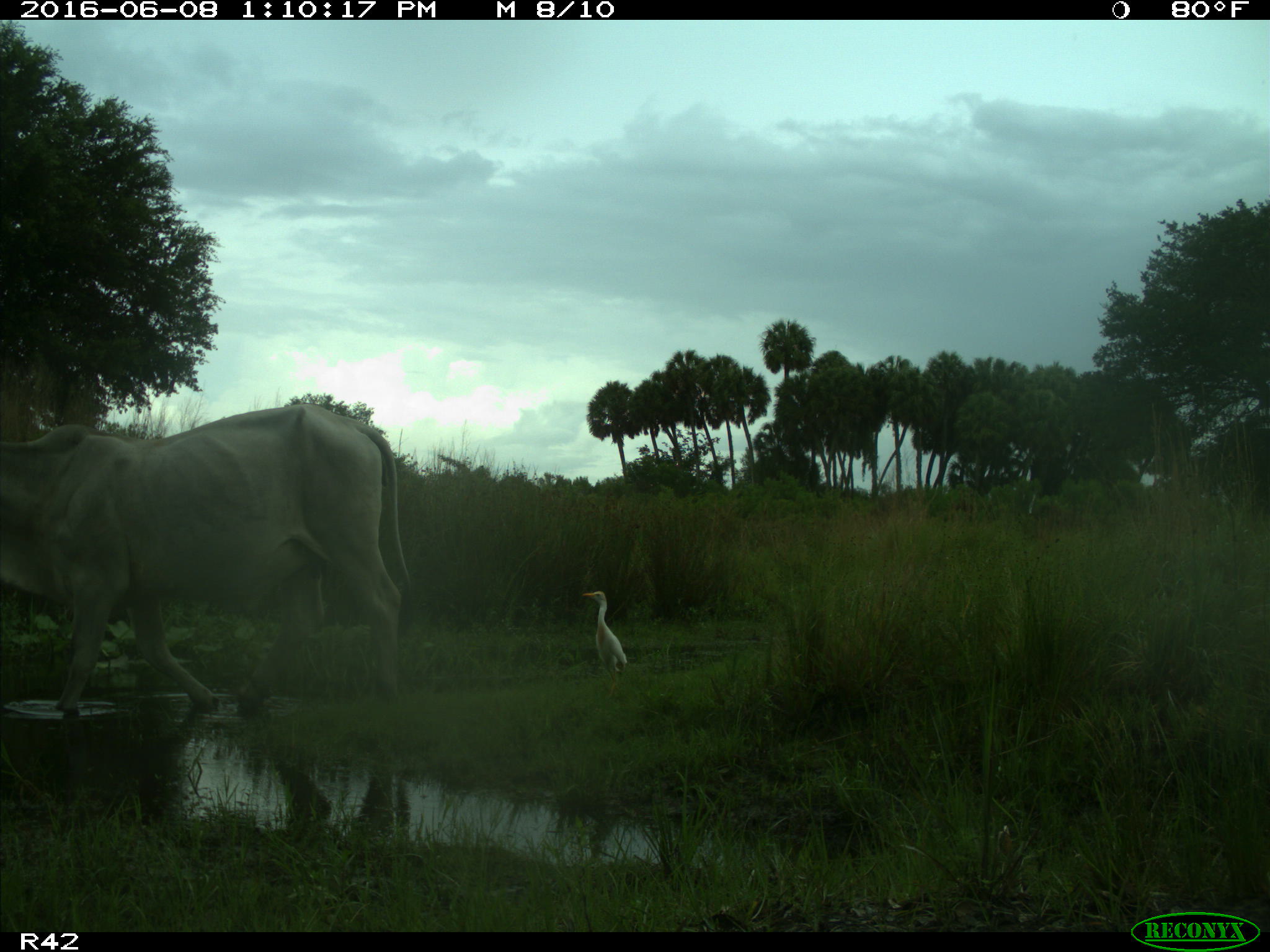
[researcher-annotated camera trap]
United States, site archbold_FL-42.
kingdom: Animalia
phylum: Chordata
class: Mammalia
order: Artiodactyla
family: Bovidae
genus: Bos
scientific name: Bos taurus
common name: domestic cow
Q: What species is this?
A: Bos taurus (domestic cow).